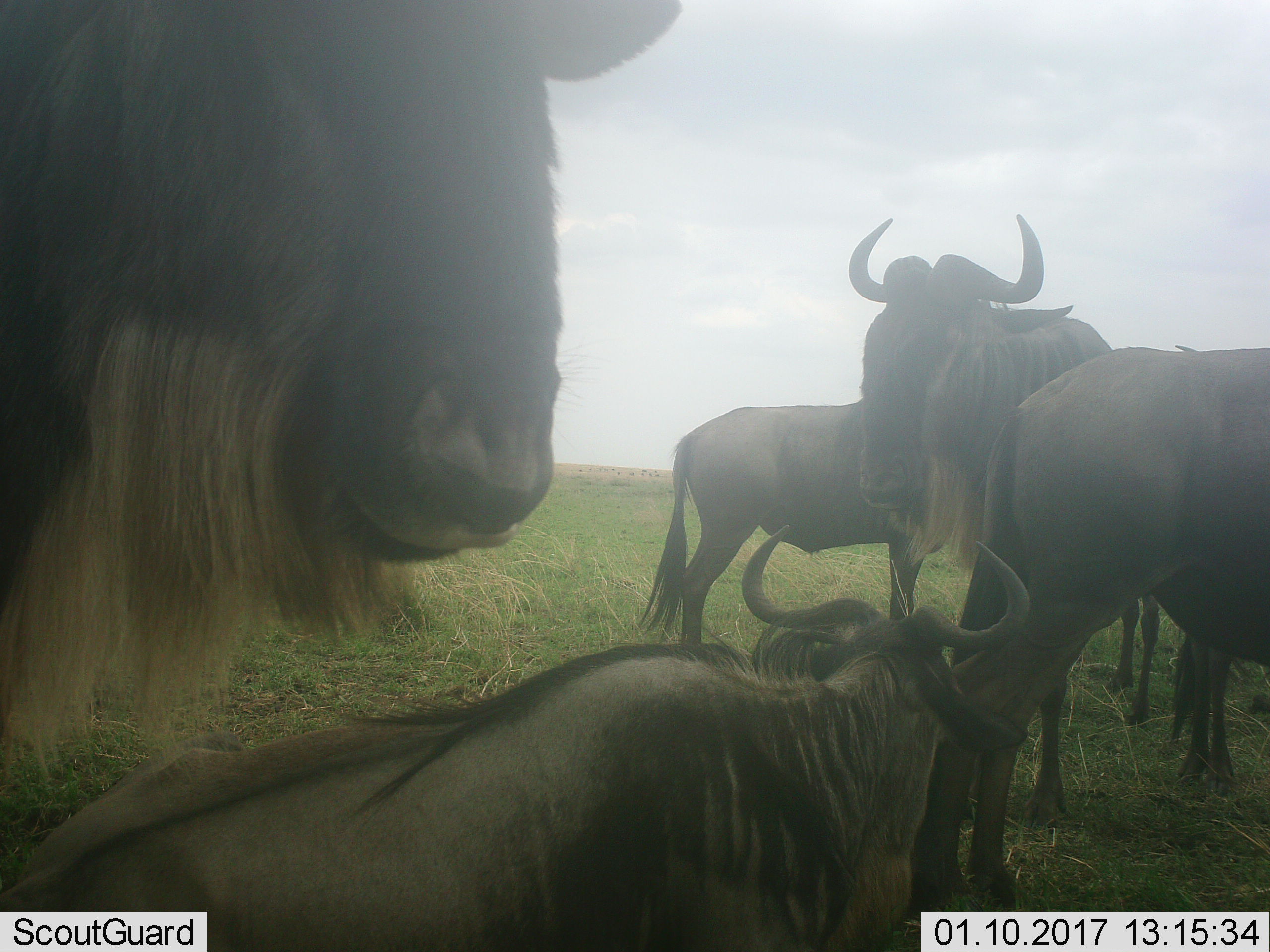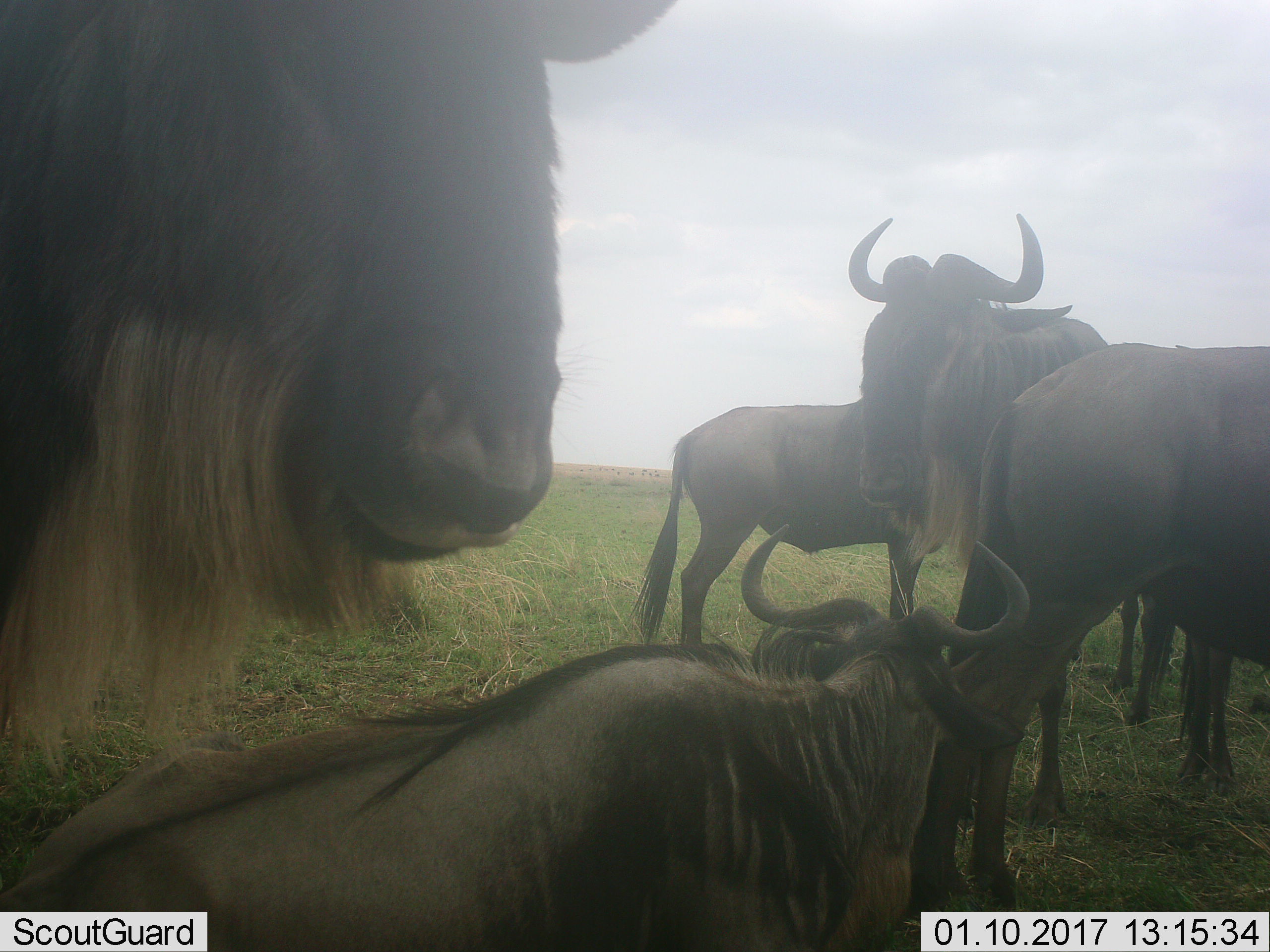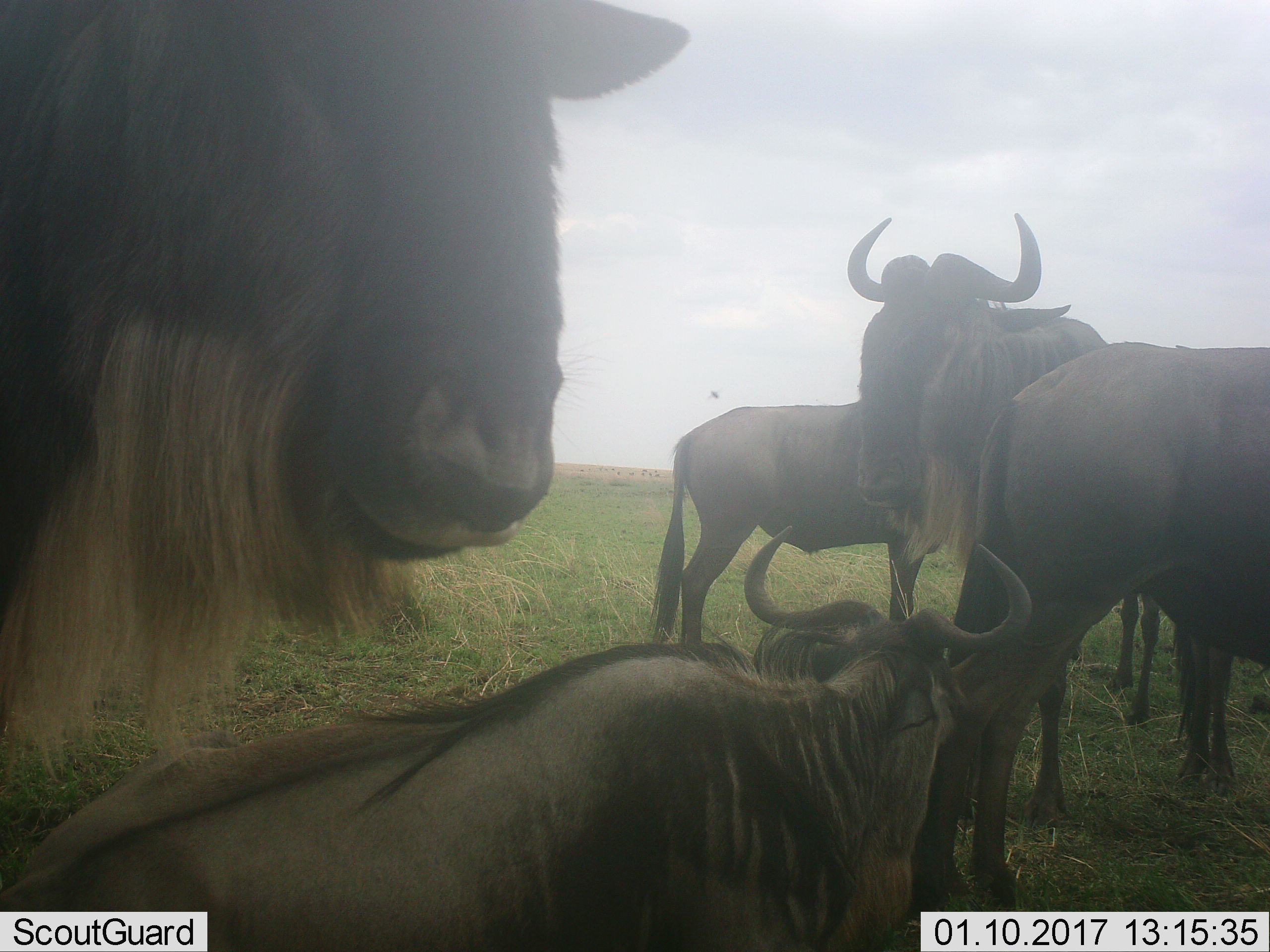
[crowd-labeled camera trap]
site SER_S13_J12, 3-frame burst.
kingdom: Animalia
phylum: Chordata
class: Mammalia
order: Artiodactyla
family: Bovidae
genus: Connochaetes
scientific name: Connochaetes taurinus taurinus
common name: blue wildebeest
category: wildebeestblue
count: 5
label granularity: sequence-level